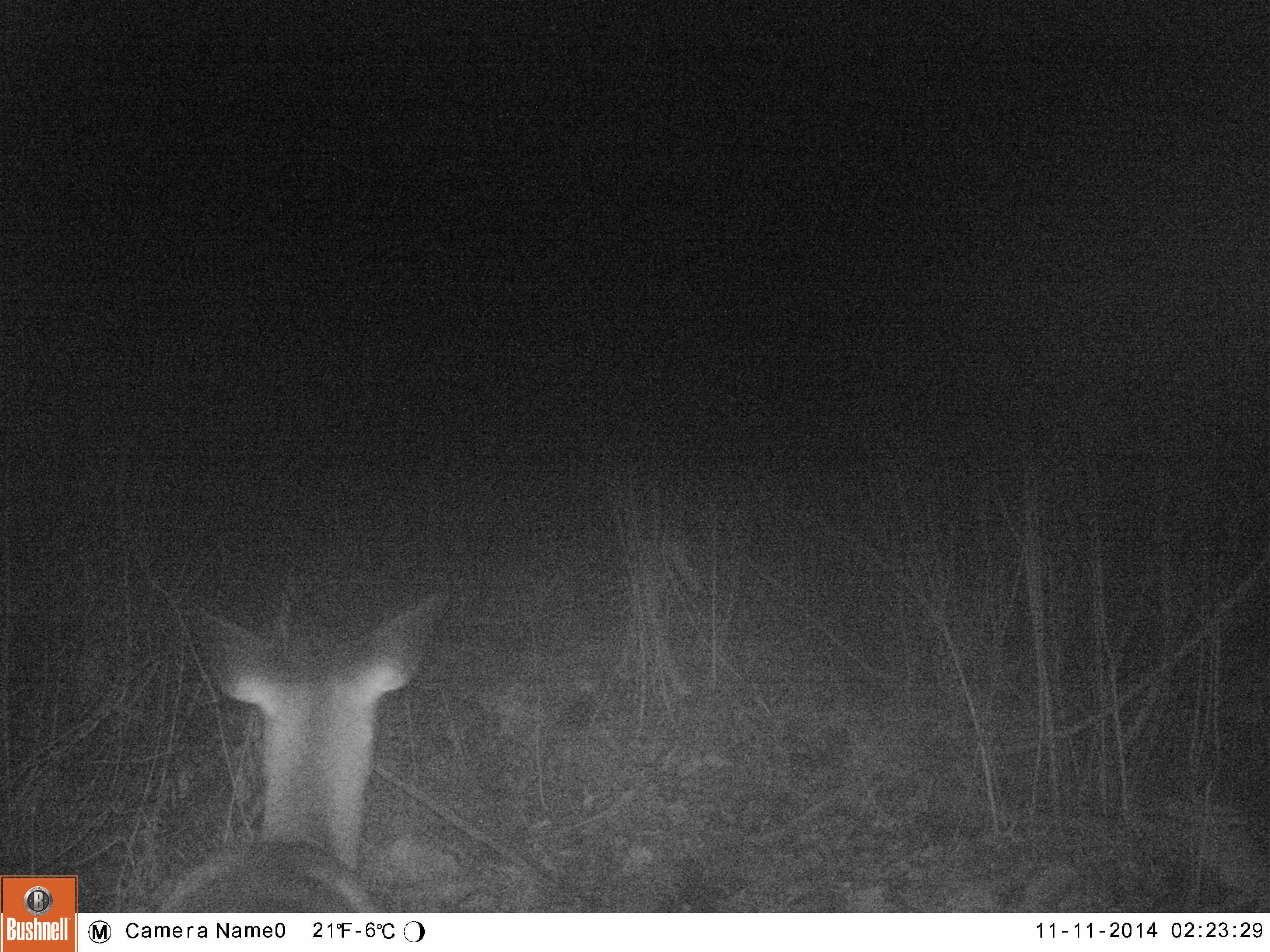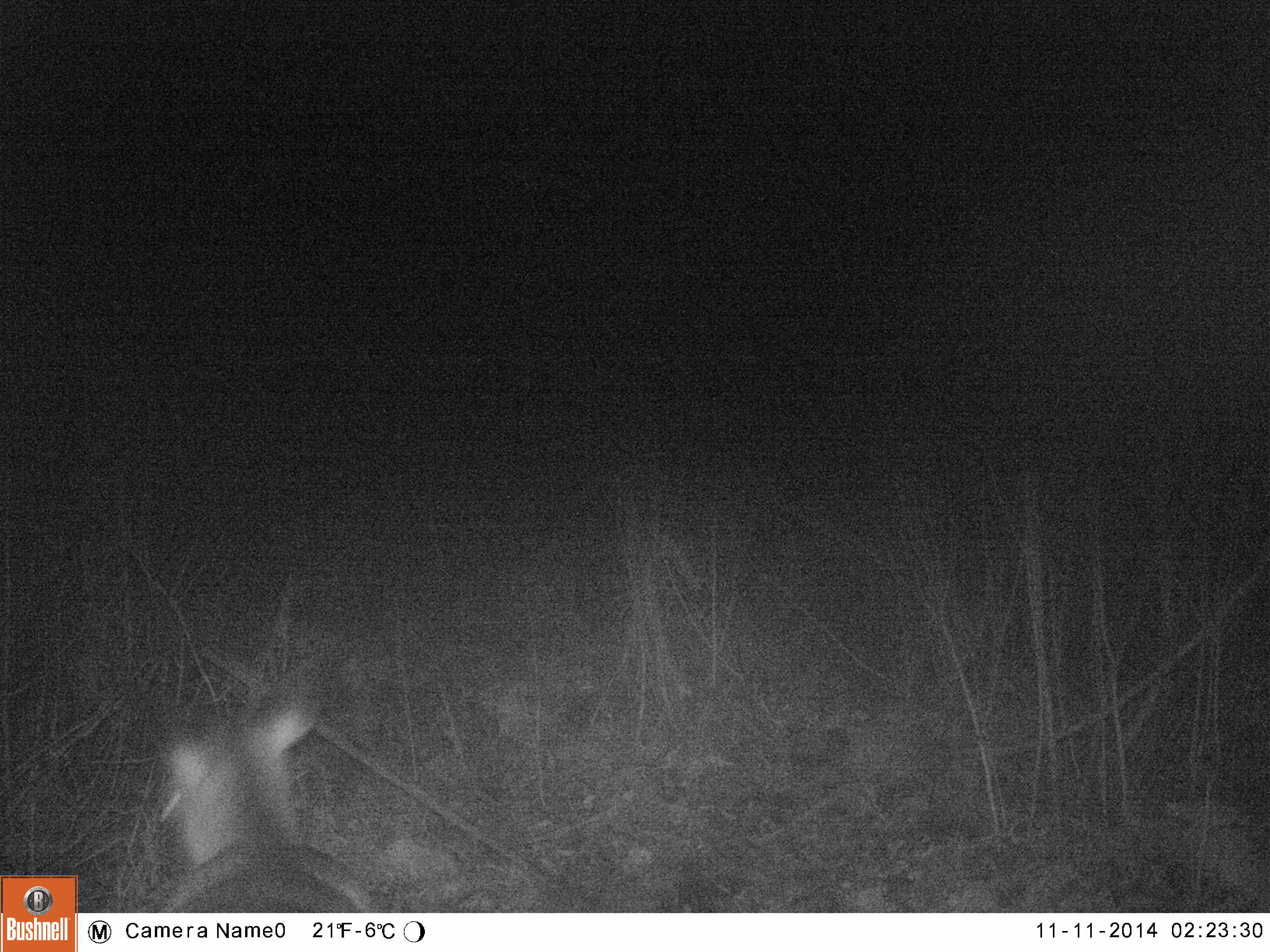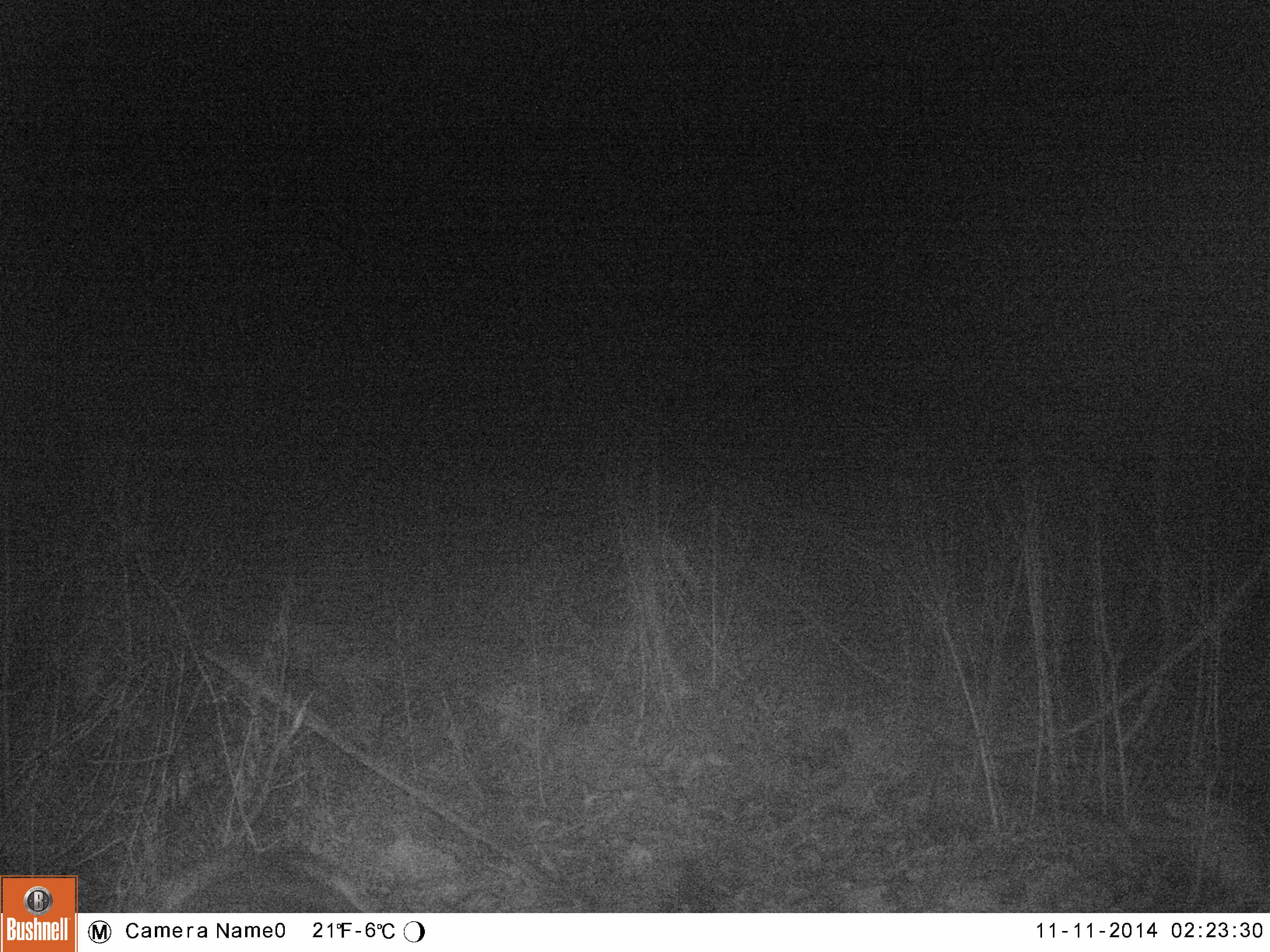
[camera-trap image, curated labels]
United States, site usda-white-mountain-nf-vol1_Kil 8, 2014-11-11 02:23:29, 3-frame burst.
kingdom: Animalia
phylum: Chordata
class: Mammalia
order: Artiodactyla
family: Cervidae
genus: Odocoileus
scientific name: Odocoileus virginianus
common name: white-tailed deer